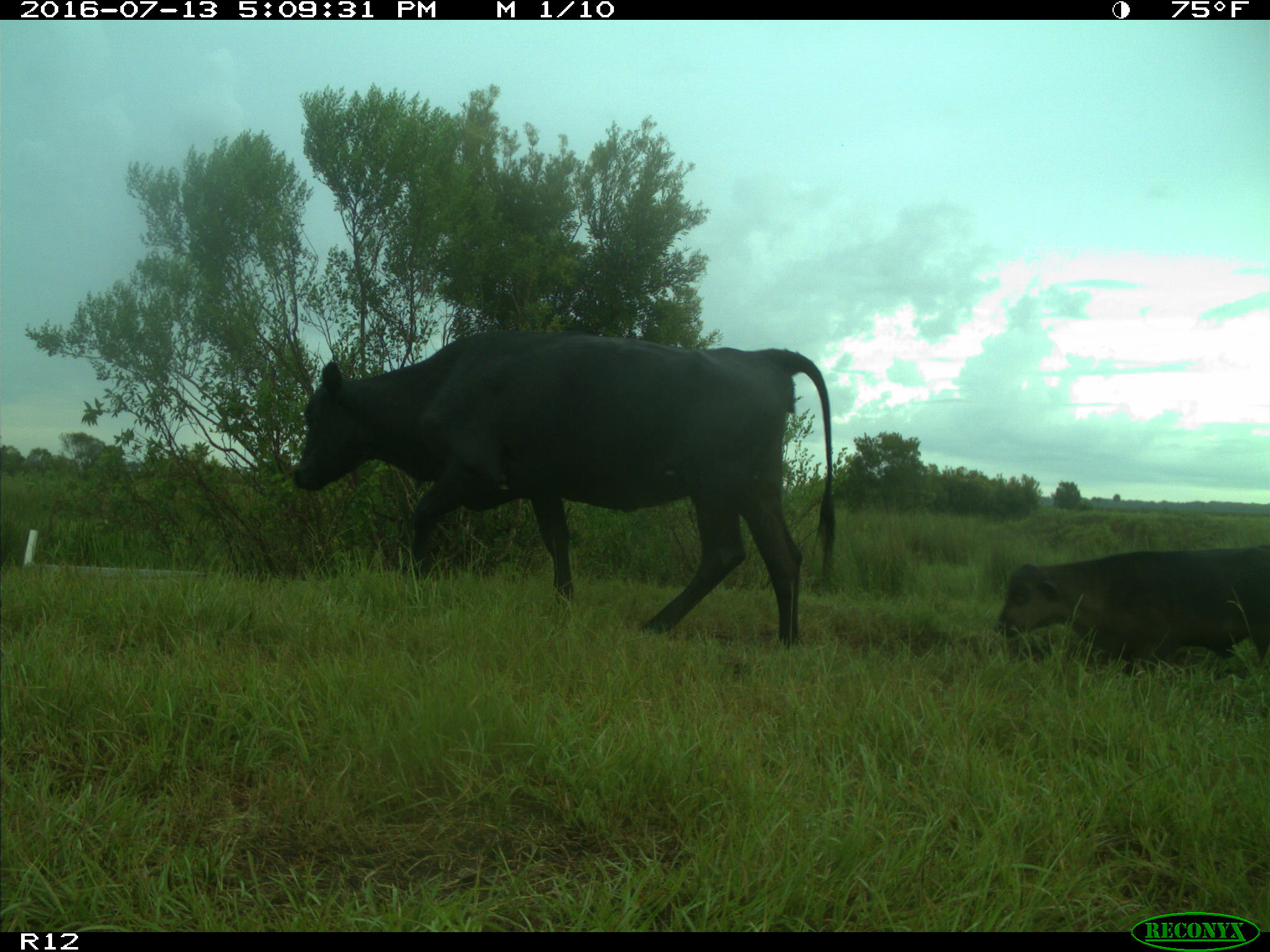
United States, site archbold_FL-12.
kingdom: Animalia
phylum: Chordata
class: Mammalia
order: Artiodactyla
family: Bovidae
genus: Bos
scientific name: Bos taurus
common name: domestic cow